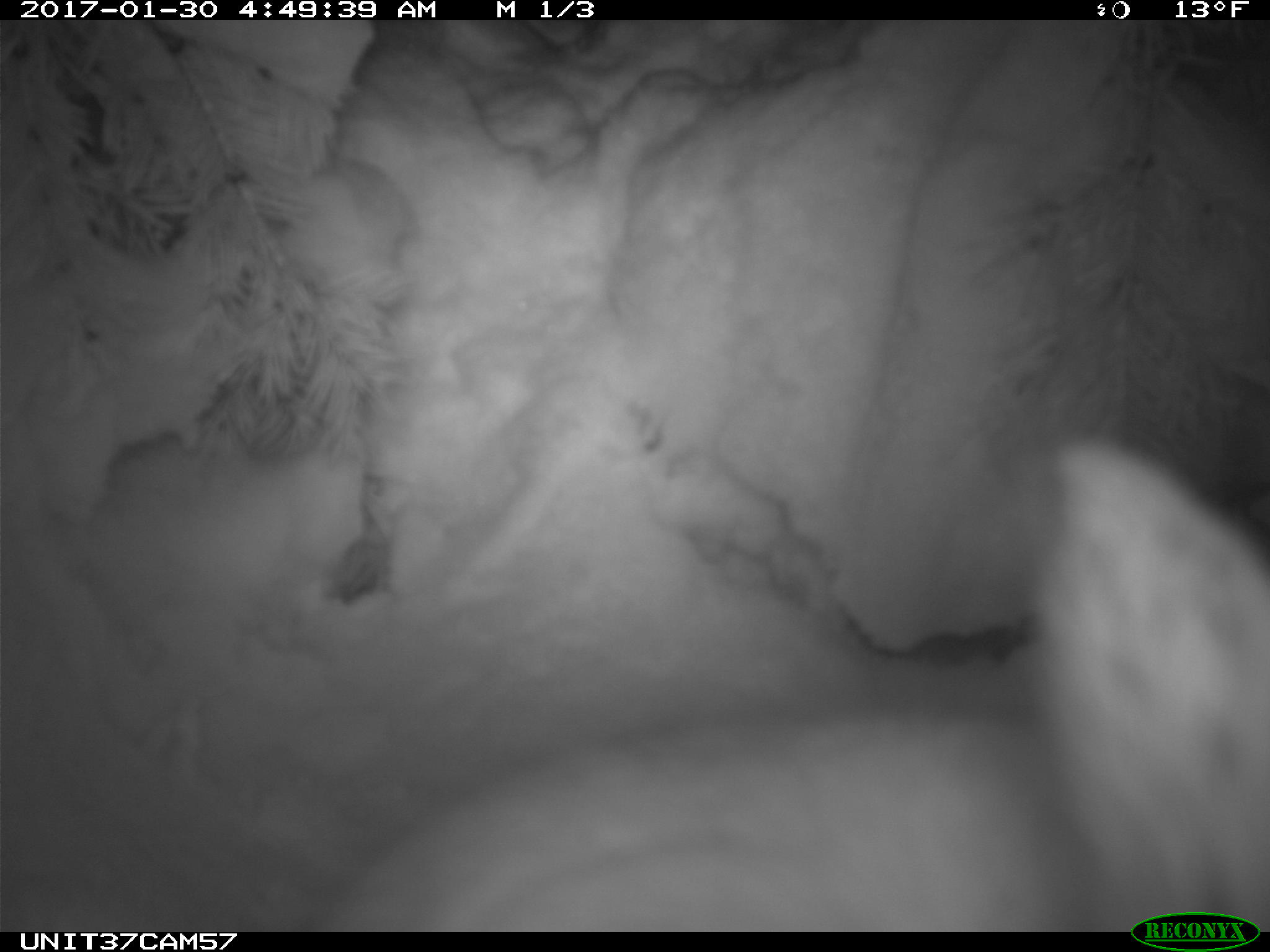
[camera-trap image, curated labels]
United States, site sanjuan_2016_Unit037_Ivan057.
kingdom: Animalia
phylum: Chordata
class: Mammalia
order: Lagomorpha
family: Leporidae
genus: Lepus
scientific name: Lepus americanus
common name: snowshoe hare